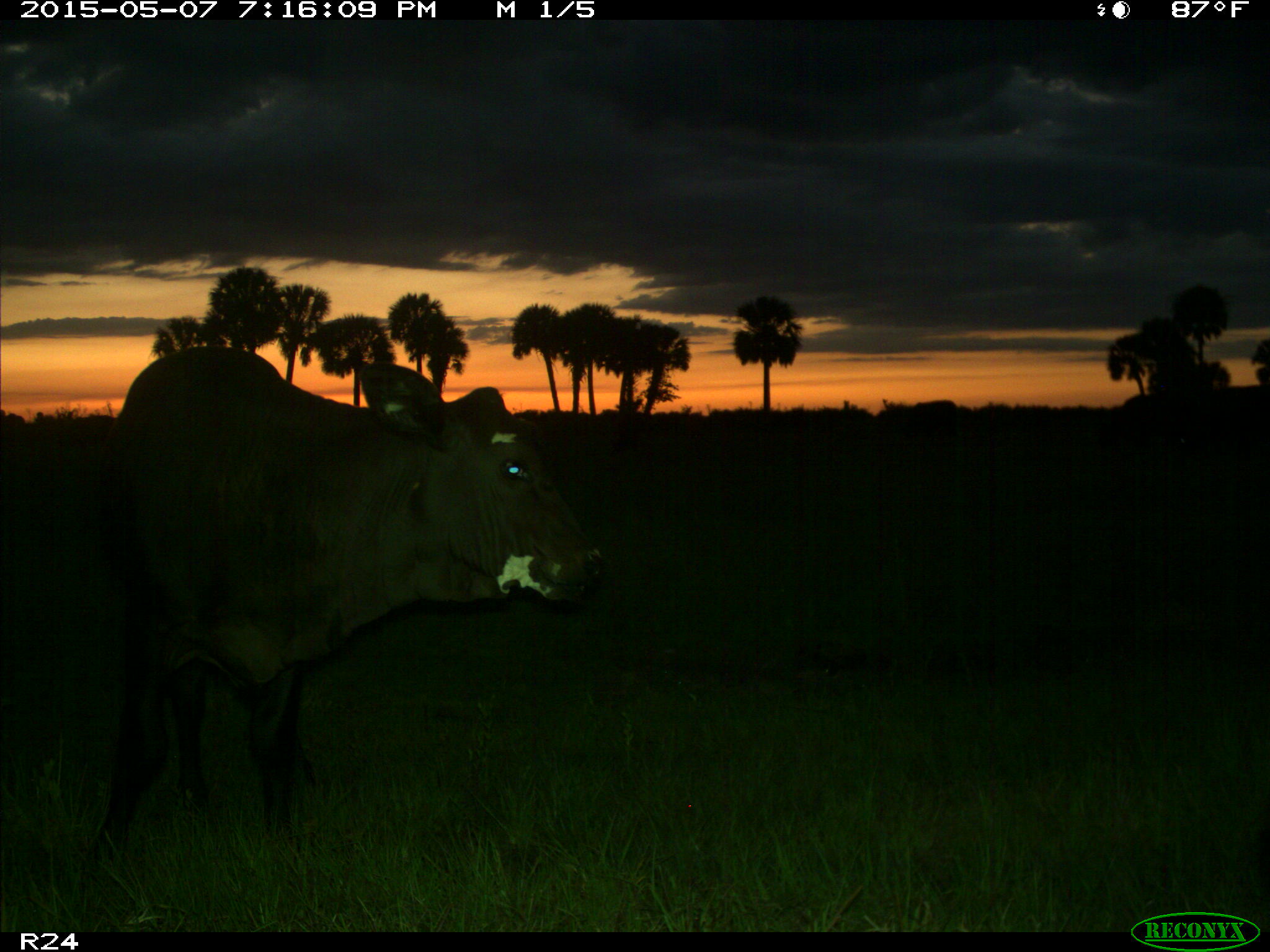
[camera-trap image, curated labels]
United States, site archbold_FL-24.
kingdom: Animalia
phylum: Chordata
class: Mammalia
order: Artiodactyla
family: Bovidae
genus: Bos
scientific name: Bos taurus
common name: domestic cow